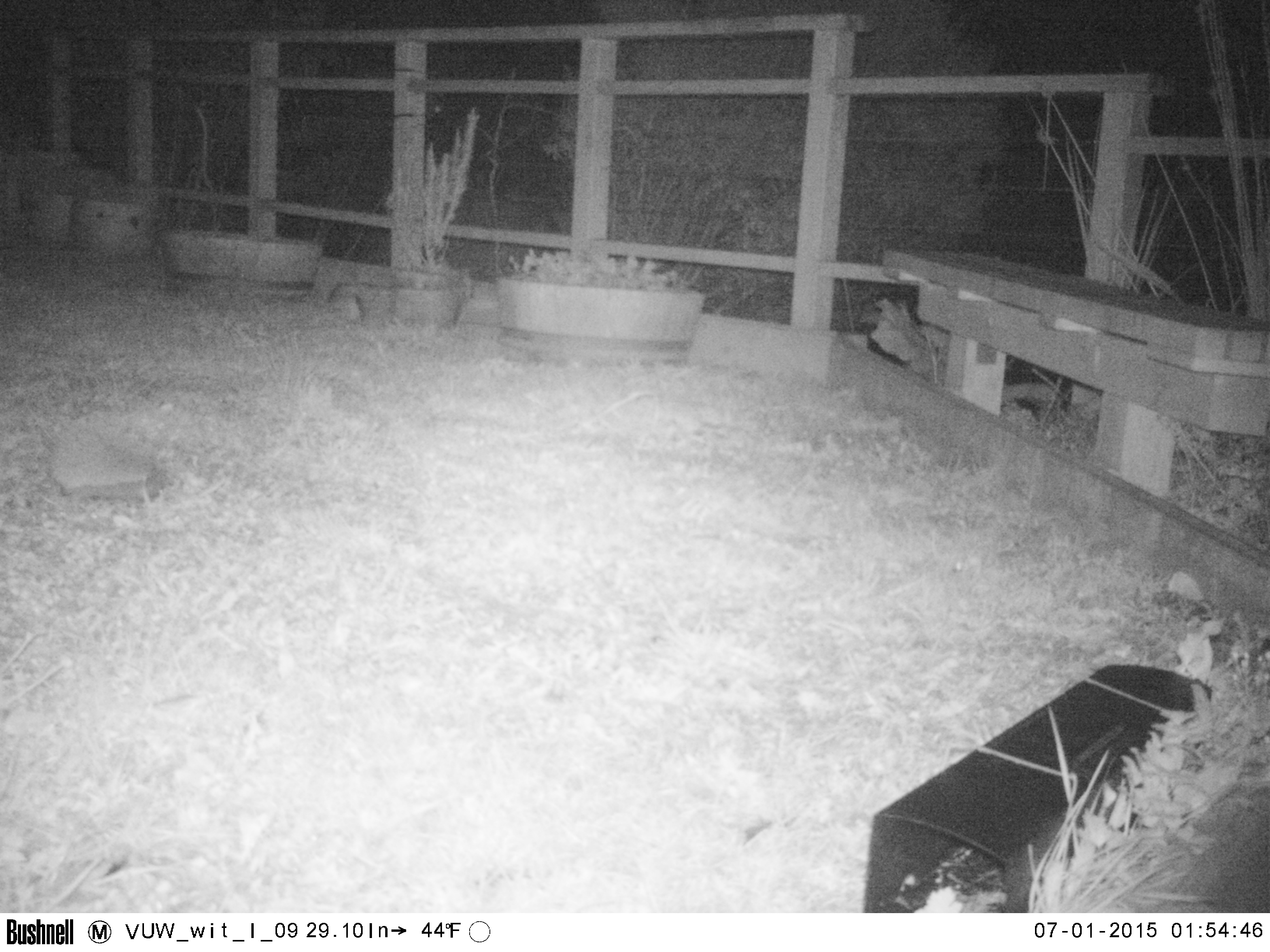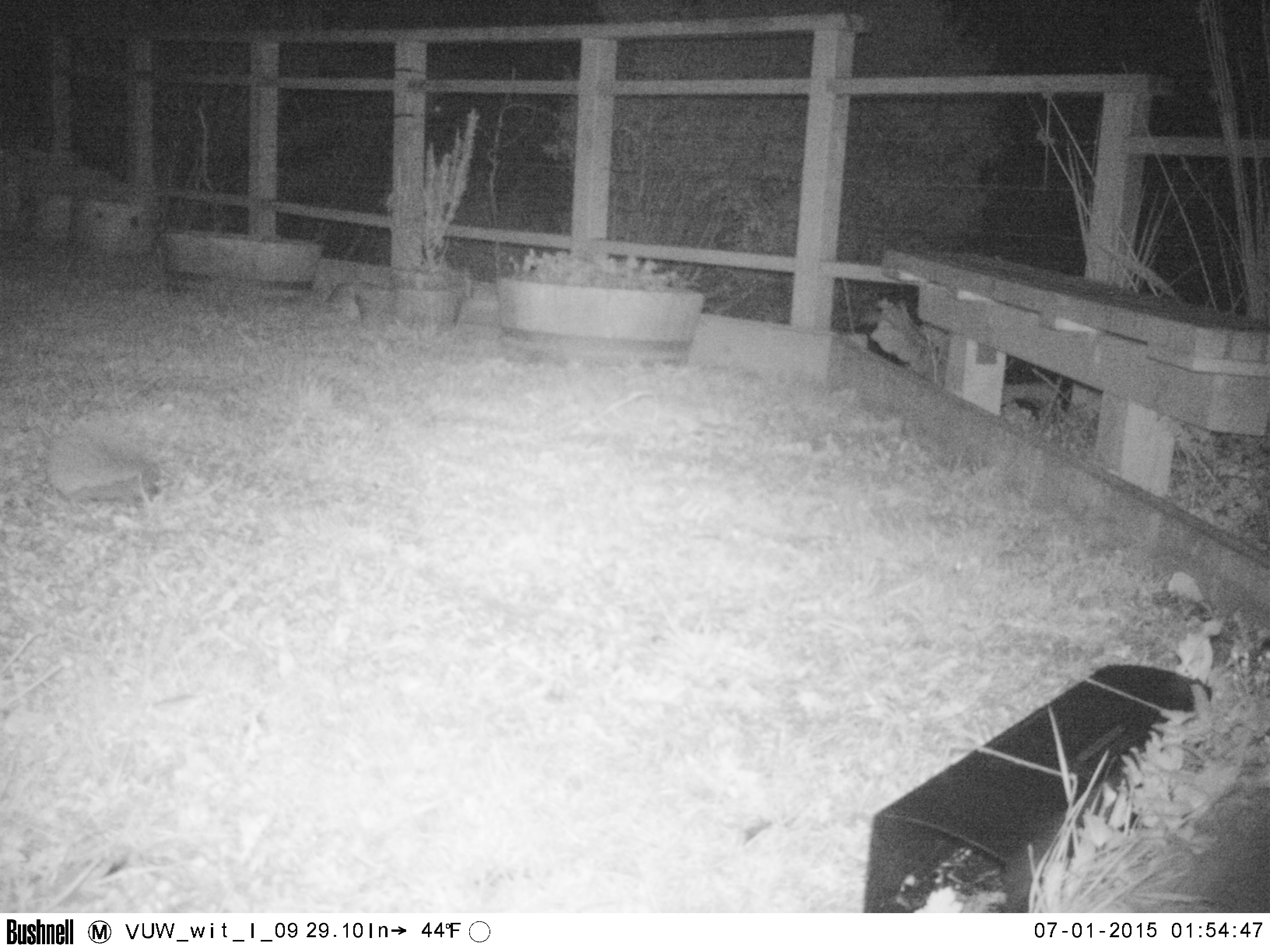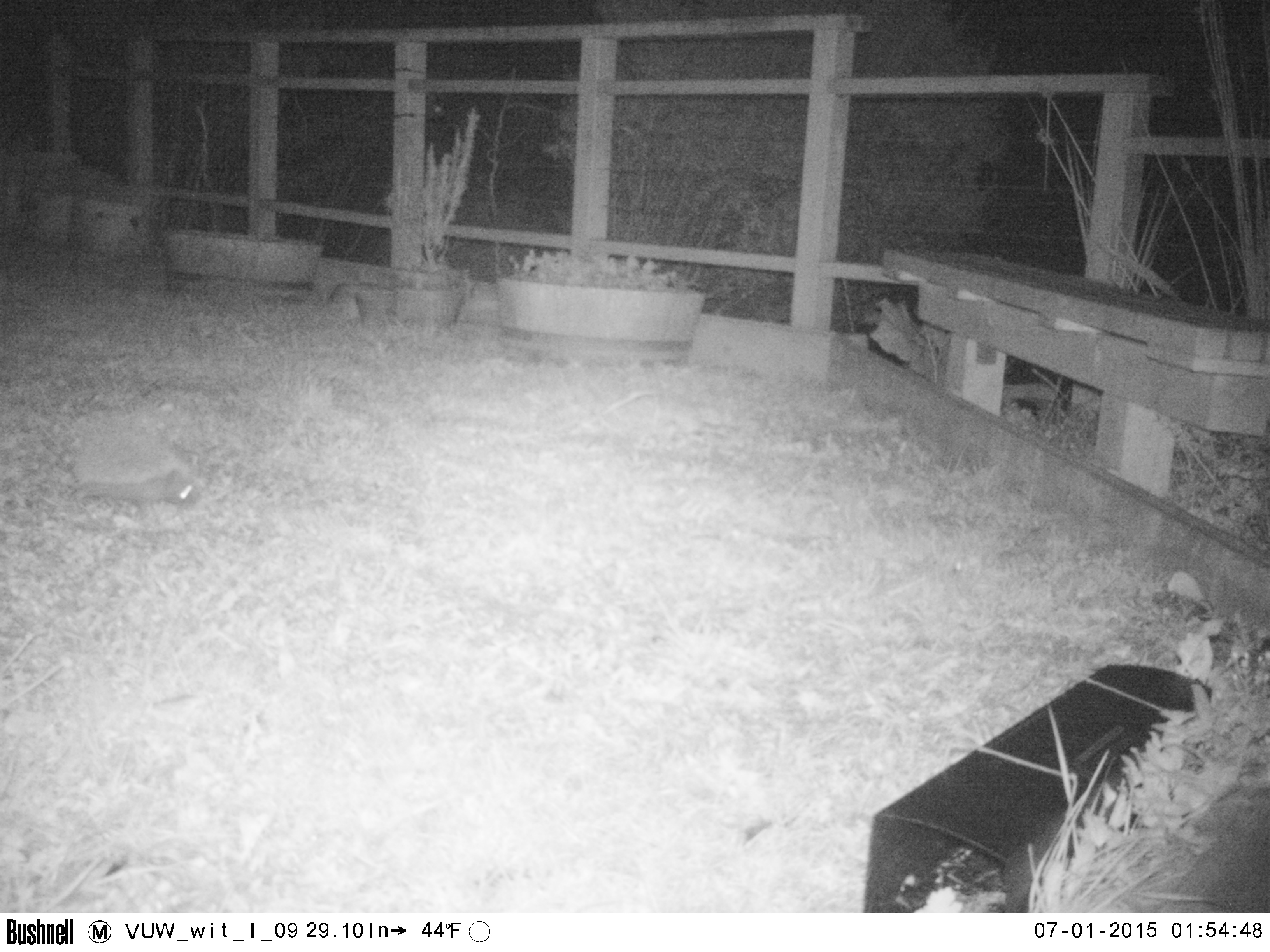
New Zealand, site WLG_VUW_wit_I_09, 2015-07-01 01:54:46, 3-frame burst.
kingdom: Animalia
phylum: Chordata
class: Mammalia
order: Eulipotyphla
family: Erinaceidae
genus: Erinaceus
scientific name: Erinaceus europaeus europaeus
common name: european hedgehog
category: hedgehog